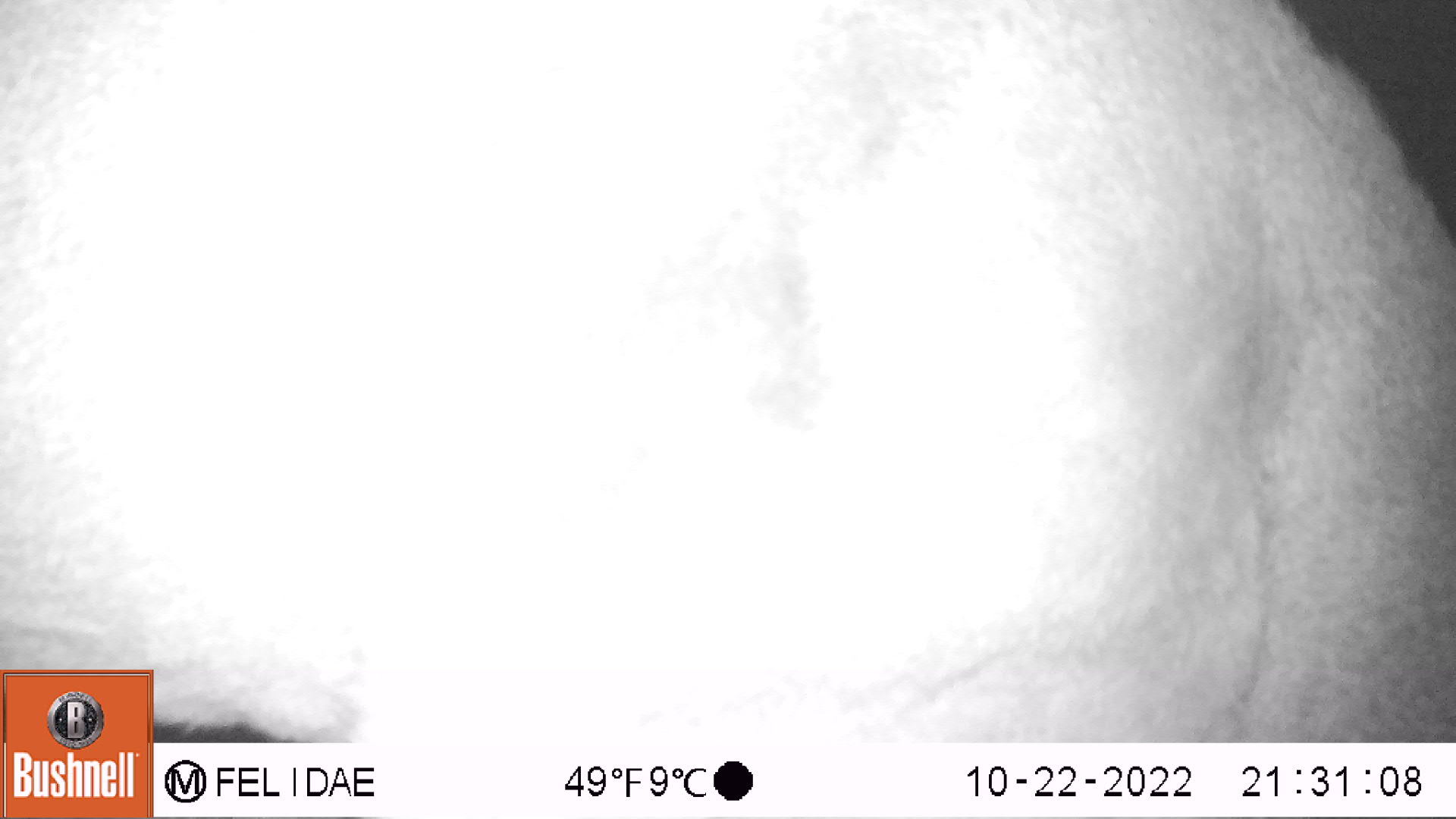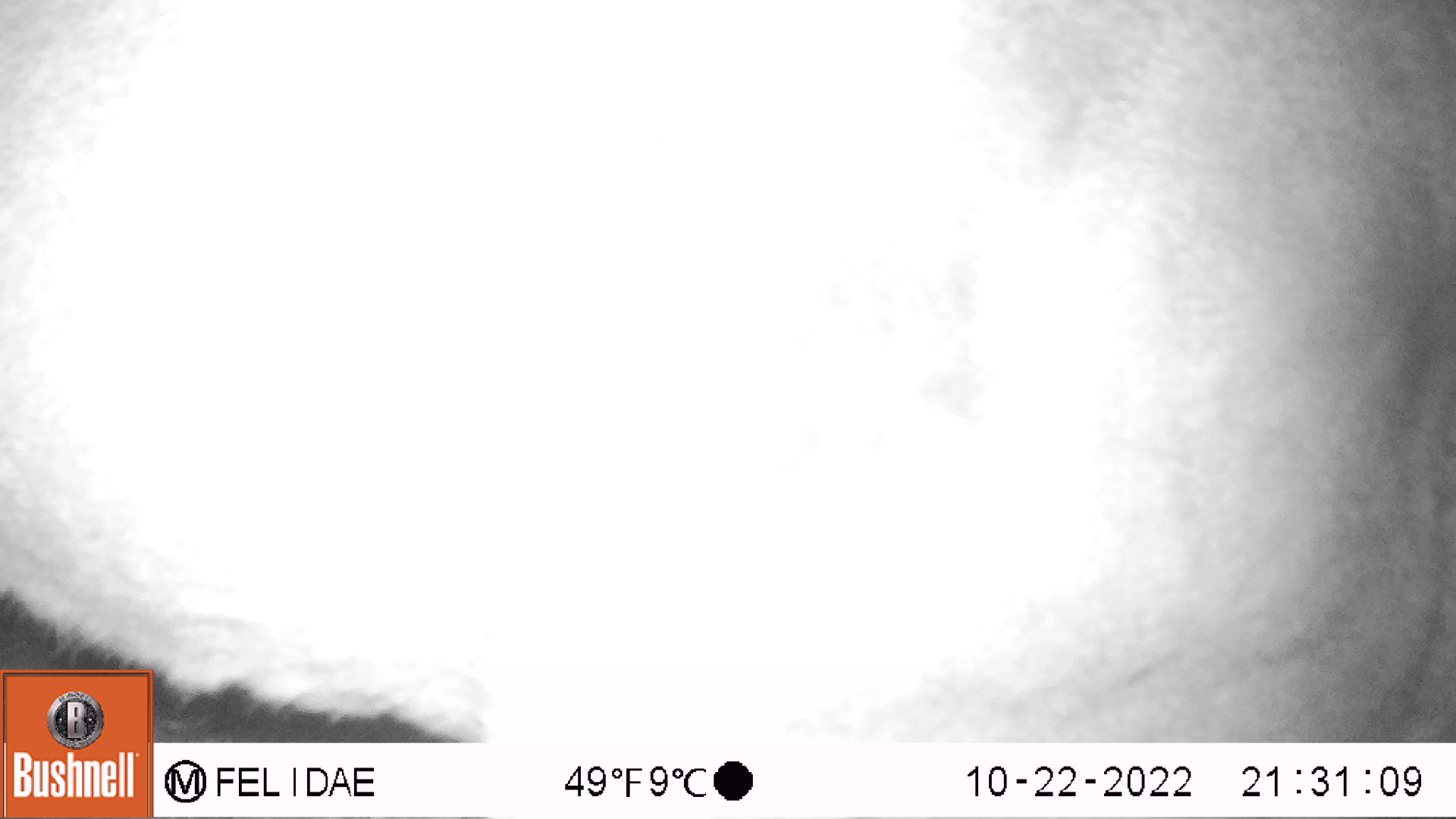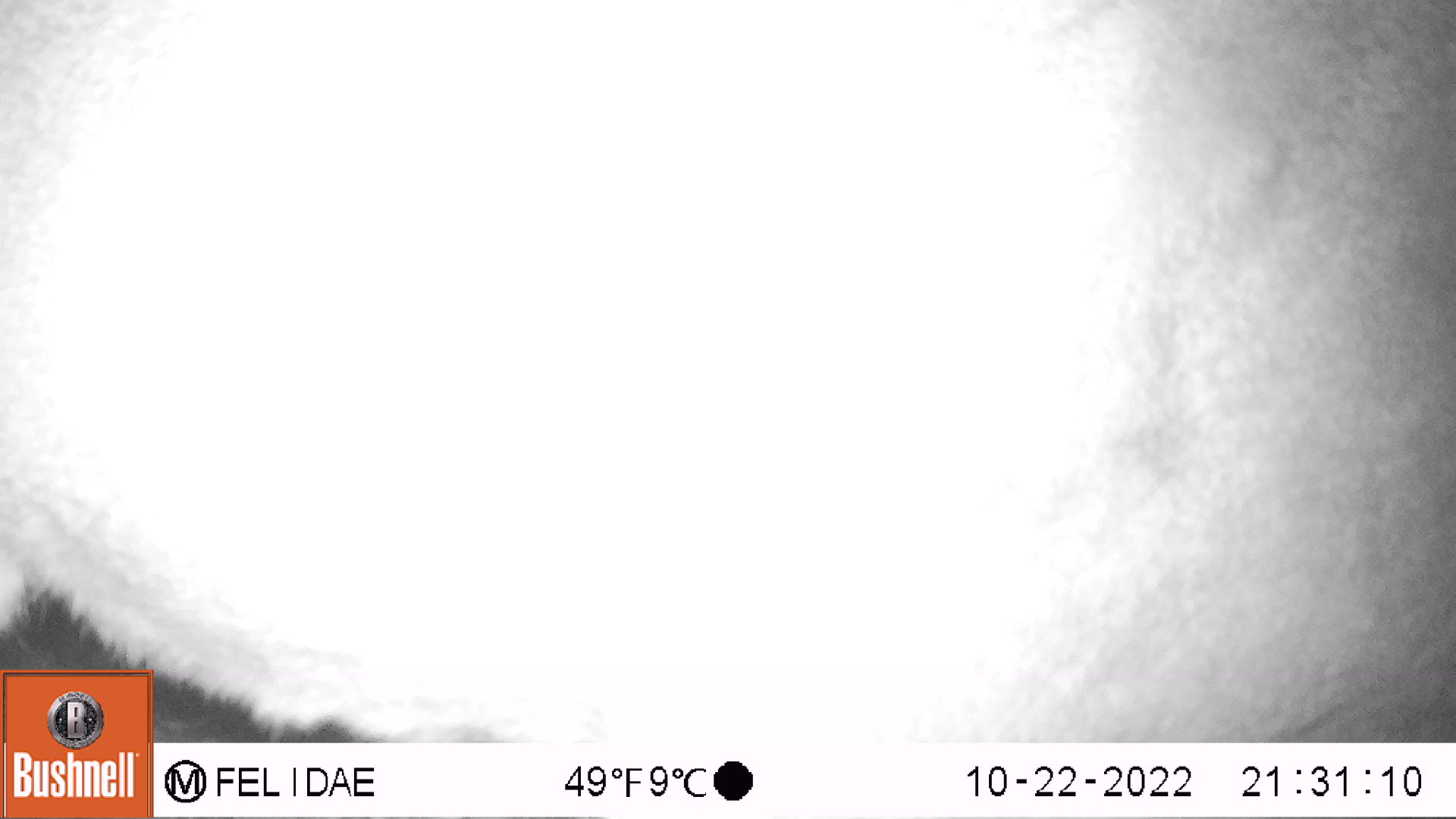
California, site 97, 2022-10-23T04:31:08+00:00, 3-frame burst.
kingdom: Animalia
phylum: Chordata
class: Mammalia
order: Artiodactyla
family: Cervidae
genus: Odocoileus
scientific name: Odocoileus hemionus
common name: mule deer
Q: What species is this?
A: Mule deer (Odocoileus hemionus).